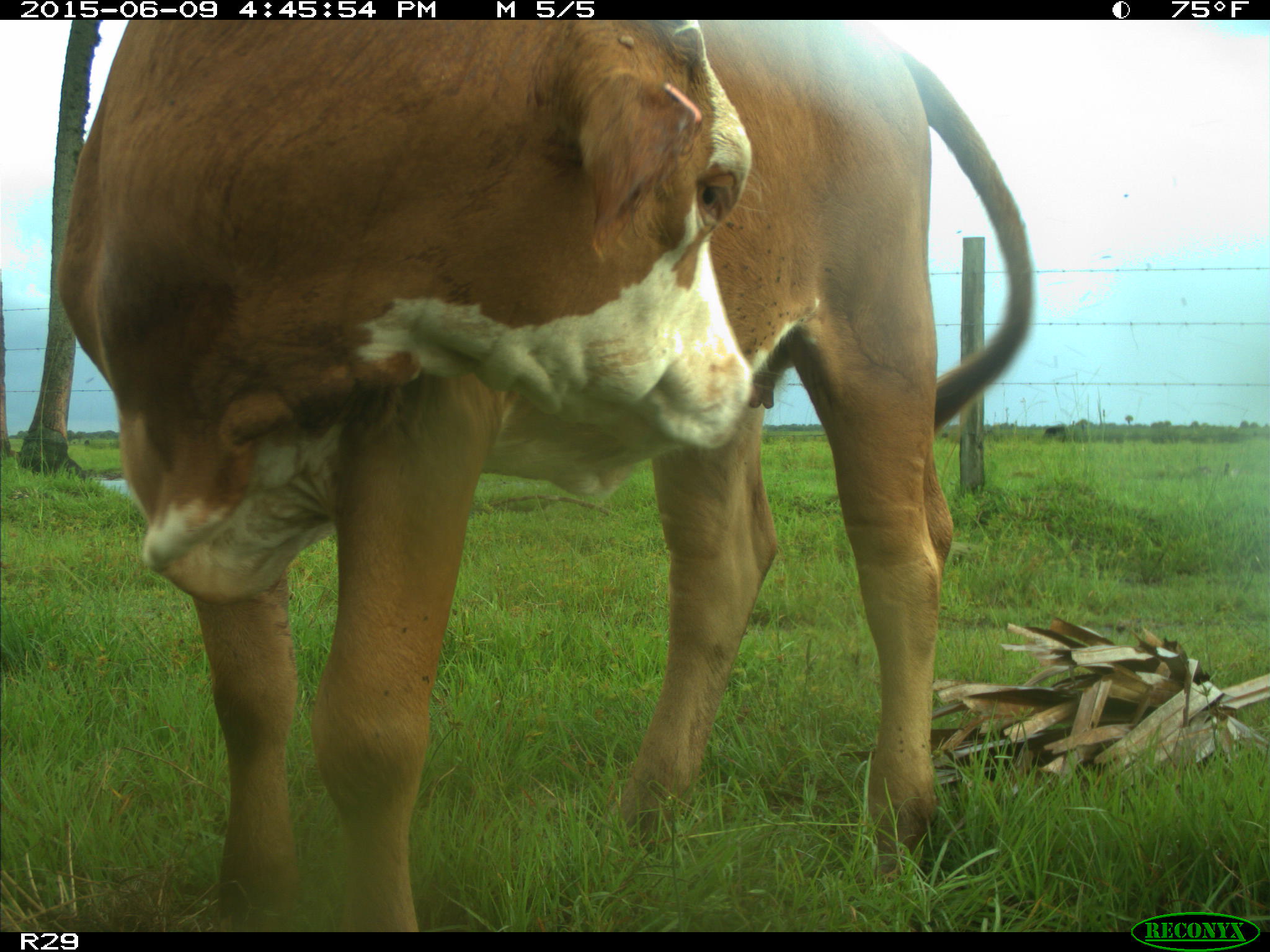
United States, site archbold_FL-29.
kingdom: Animalia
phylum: Chordata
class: Mammalia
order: Artiodactyla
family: Bovidae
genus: Bos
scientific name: Bos taurus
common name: domestic cow